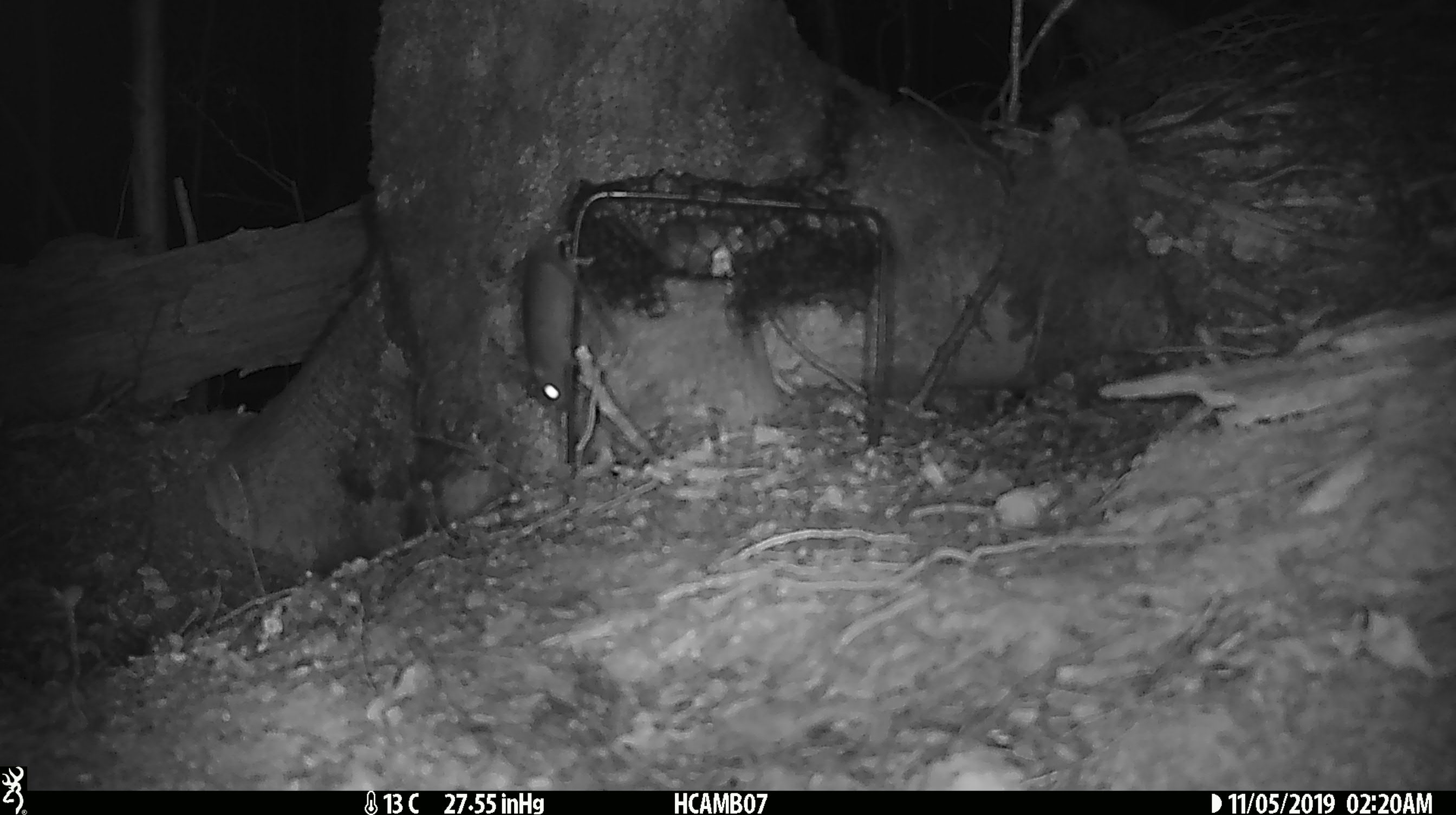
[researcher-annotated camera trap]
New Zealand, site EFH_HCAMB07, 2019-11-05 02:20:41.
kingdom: Animalia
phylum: Chordata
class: Mammalia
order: Rodentia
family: Muridae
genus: Mus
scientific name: Mus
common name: mouse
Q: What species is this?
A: Mouse (Mus).